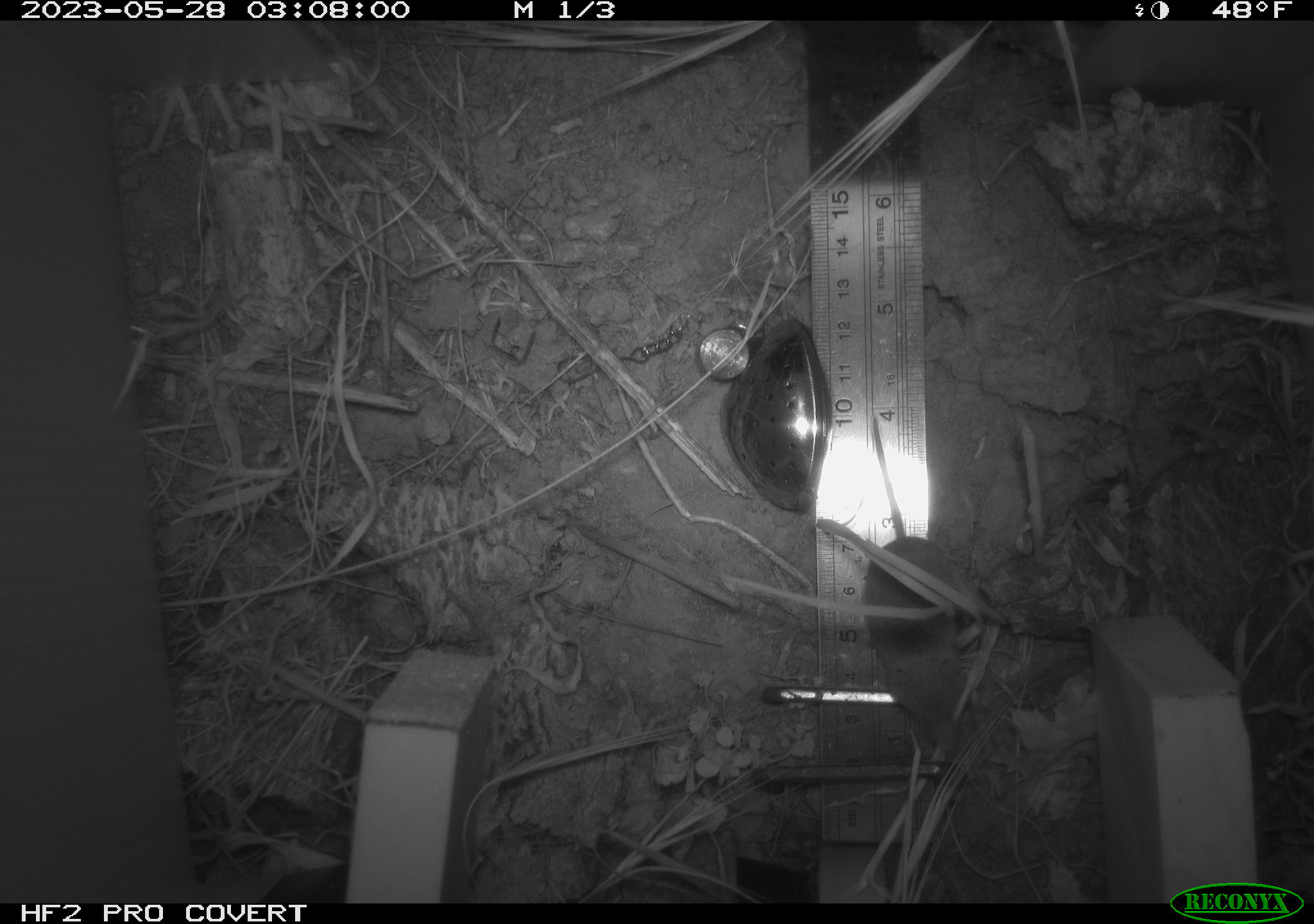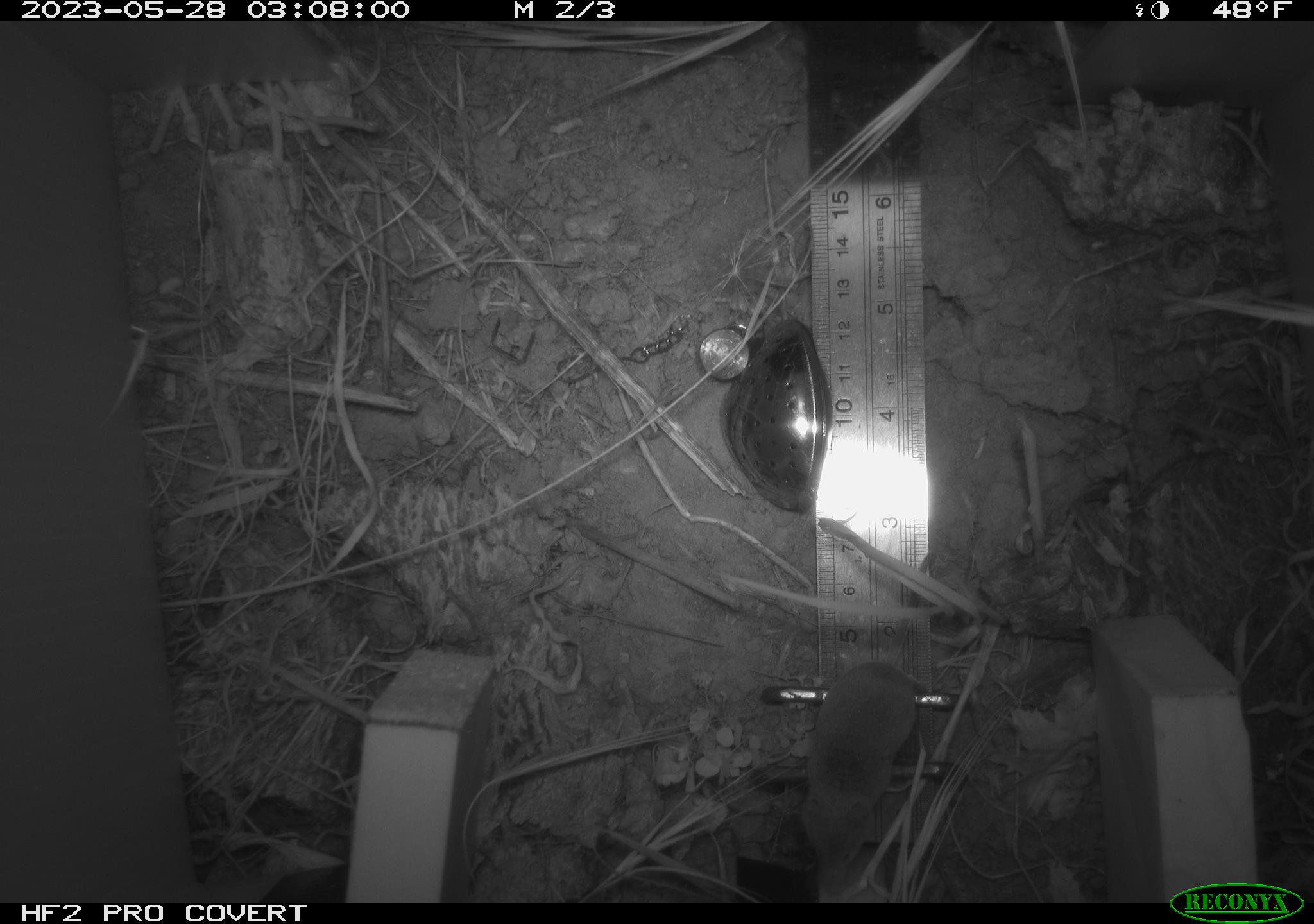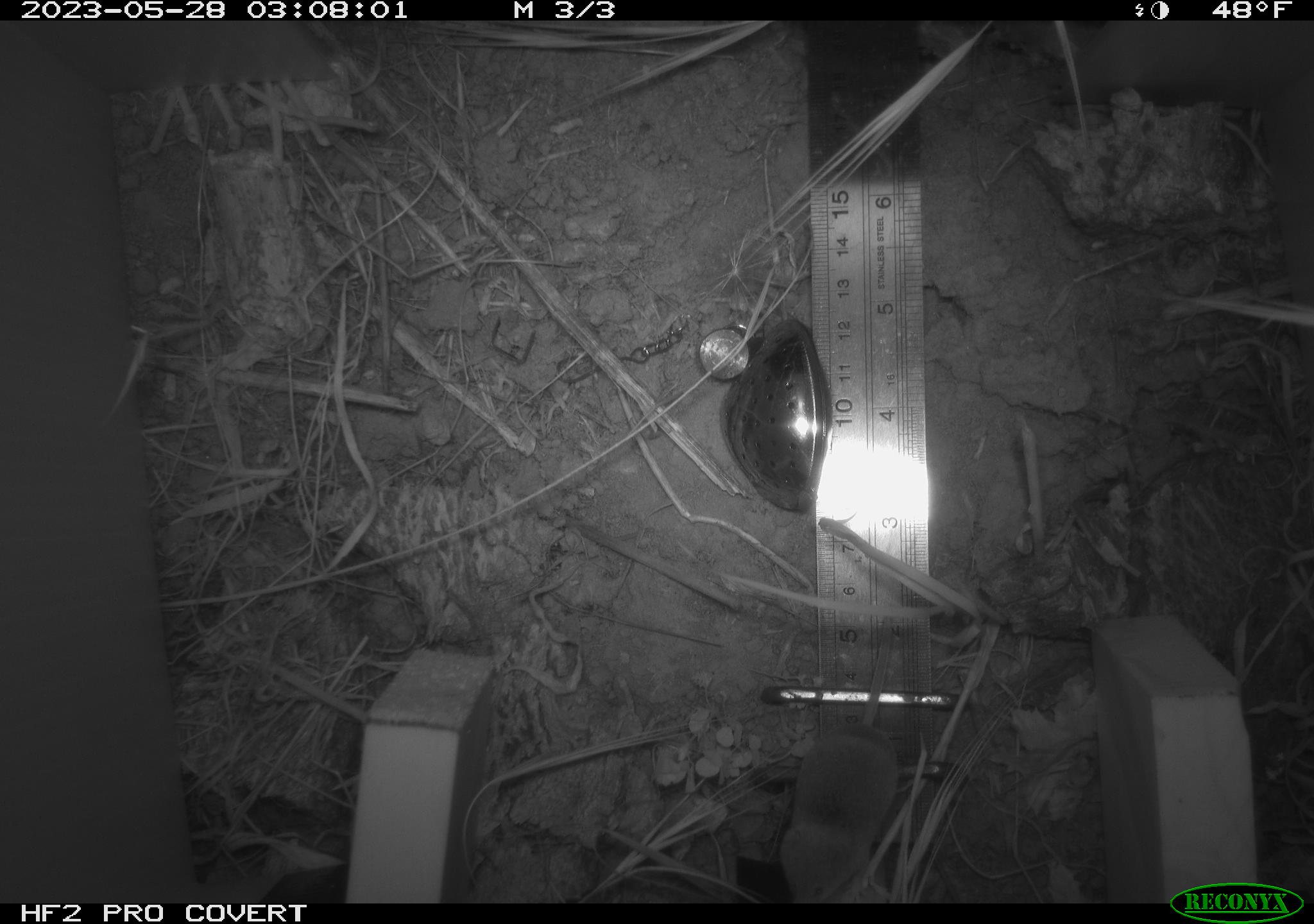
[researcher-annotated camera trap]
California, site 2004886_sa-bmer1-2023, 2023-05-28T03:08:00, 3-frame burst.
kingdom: Animalia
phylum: Chordata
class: Mammalia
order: Eulipotyphla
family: Soricidae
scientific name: Soricidae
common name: shrews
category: soricidae family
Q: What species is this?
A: Soricidae family (shrews) (Soricidae).